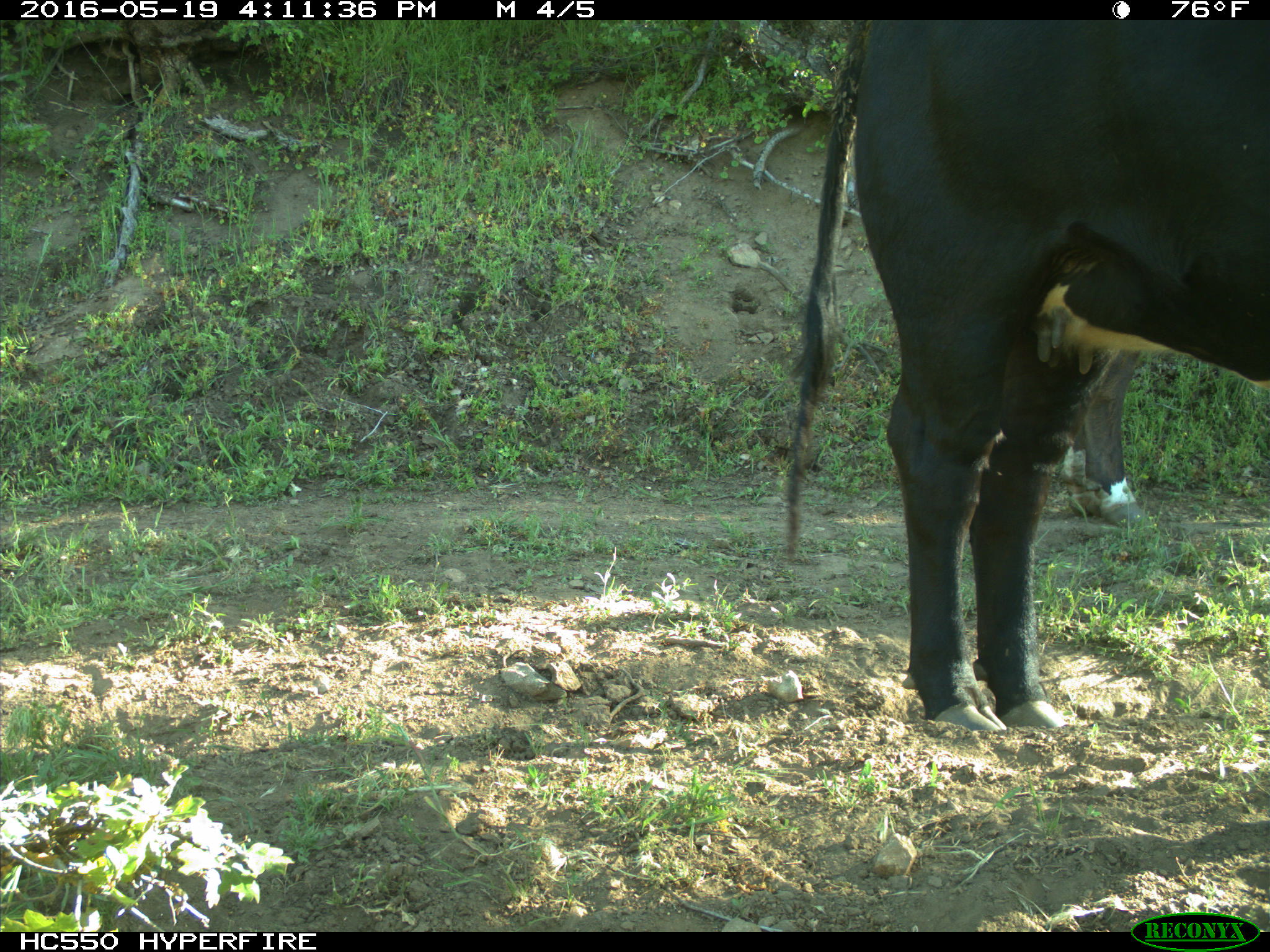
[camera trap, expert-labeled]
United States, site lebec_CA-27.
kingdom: Animalia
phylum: Chordata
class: Mammalia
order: Artiodactyla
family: Bovidae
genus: Bos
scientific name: Bos taurus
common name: domestic cow